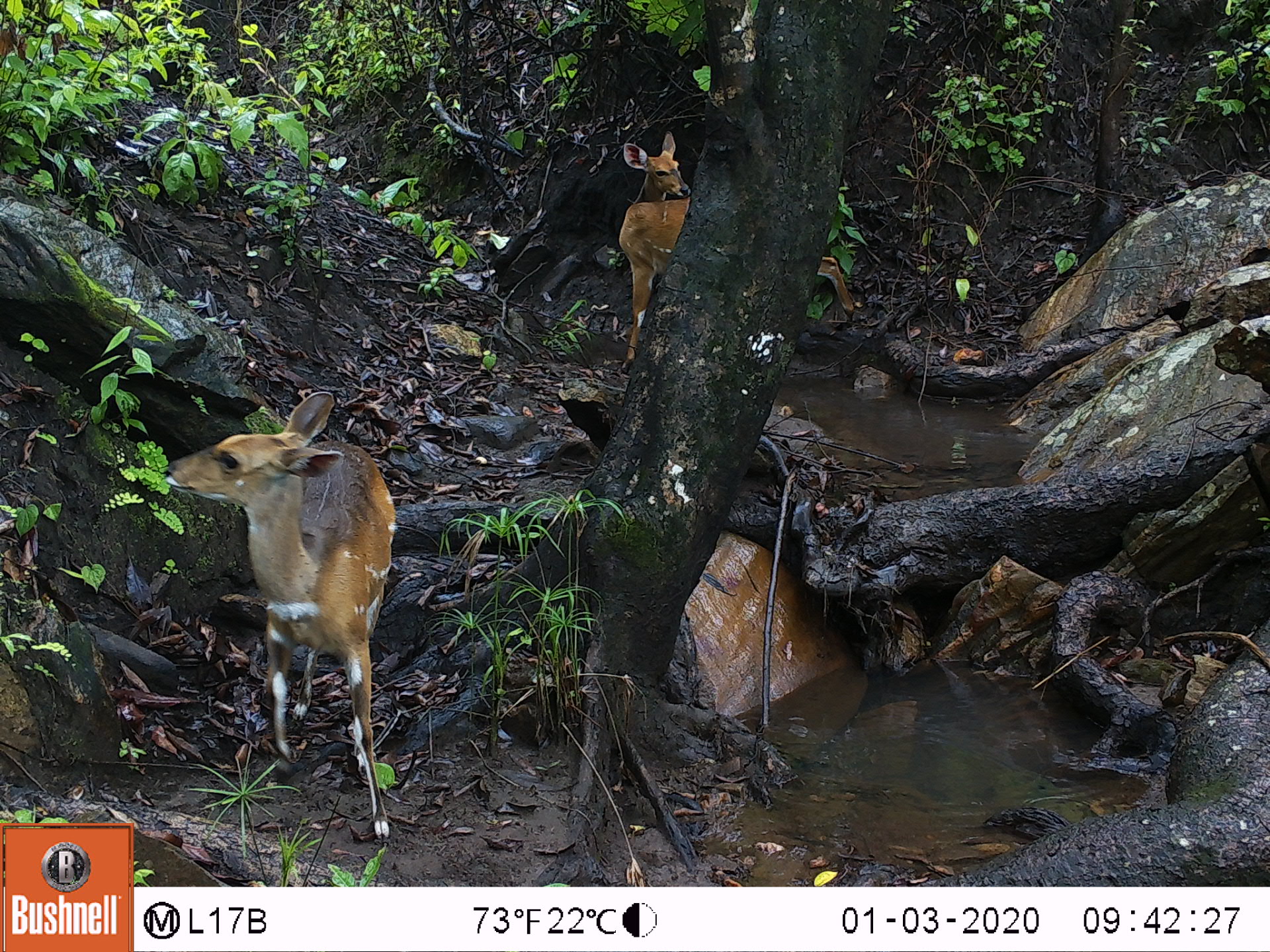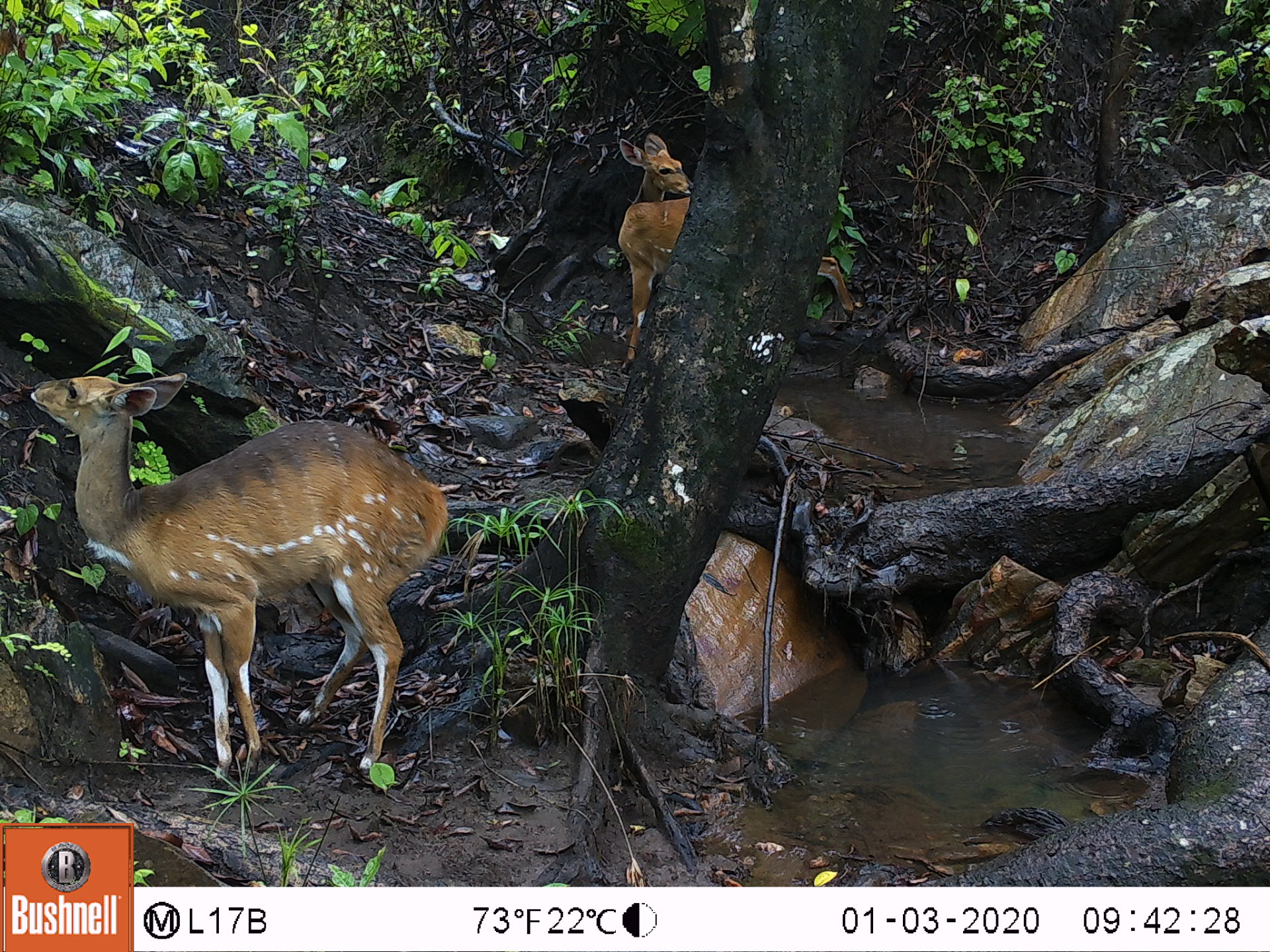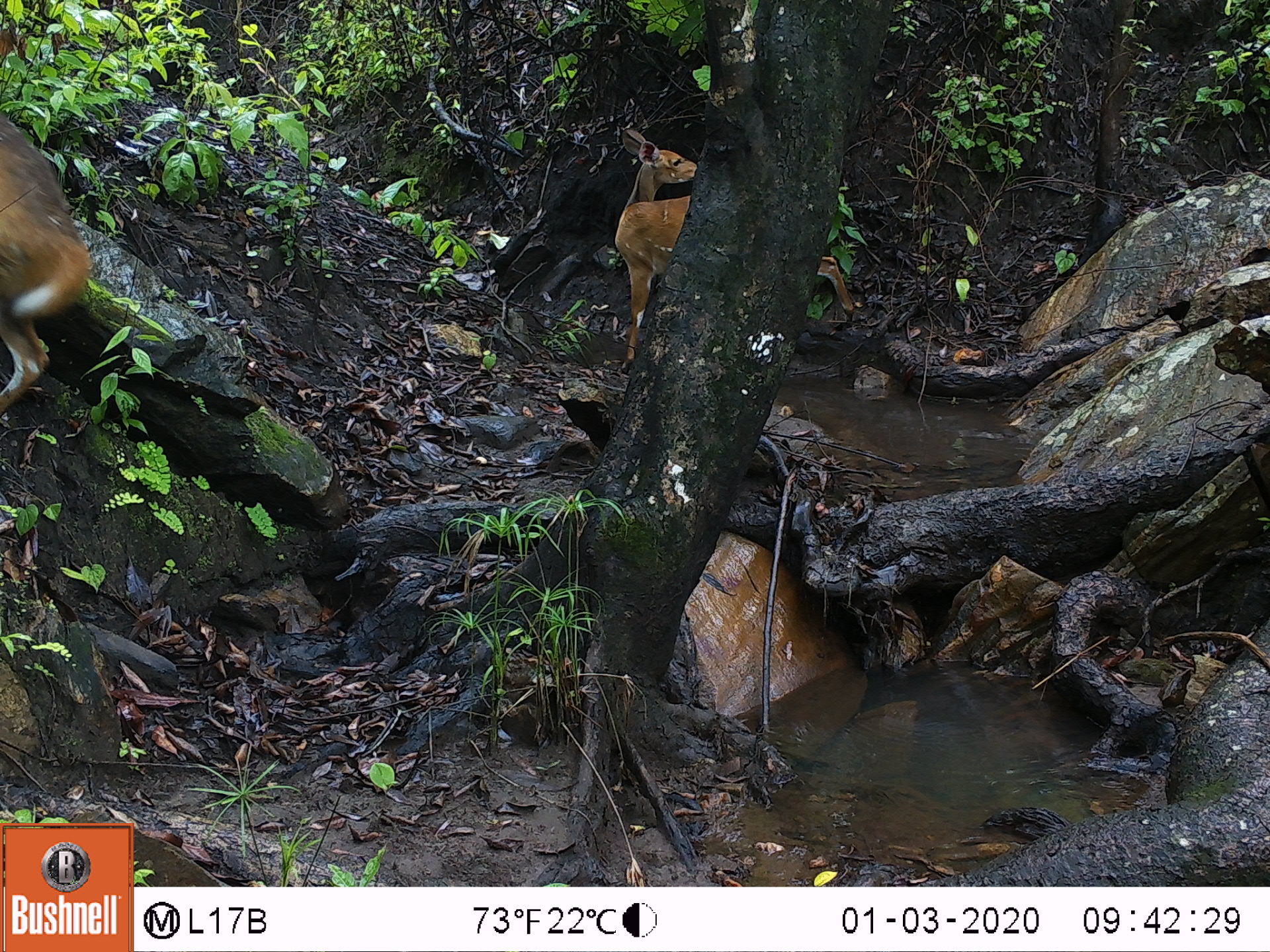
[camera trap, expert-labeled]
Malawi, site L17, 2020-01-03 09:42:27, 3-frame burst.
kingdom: Animalia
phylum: Chordata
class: Mammalia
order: Artiodactyla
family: Bovidae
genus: Tragelaphus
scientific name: Tragelaphus sylvaticus sylvaticus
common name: cape bushbuck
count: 2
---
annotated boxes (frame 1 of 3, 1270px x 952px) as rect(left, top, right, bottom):
cape bushbuck: rect(163, 385, 403, 845); rect(609, 129, 695, 358)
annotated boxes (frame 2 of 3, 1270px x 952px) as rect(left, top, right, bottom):
cape bushbuck: rect(22, 372, 450, 769); rect(609, 128, 695, 360)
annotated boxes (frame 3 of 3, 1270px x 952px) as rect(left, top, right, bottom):
cape bushbuck: rect(0, 106, 93, 422); rect(607, 123, 693, 368)